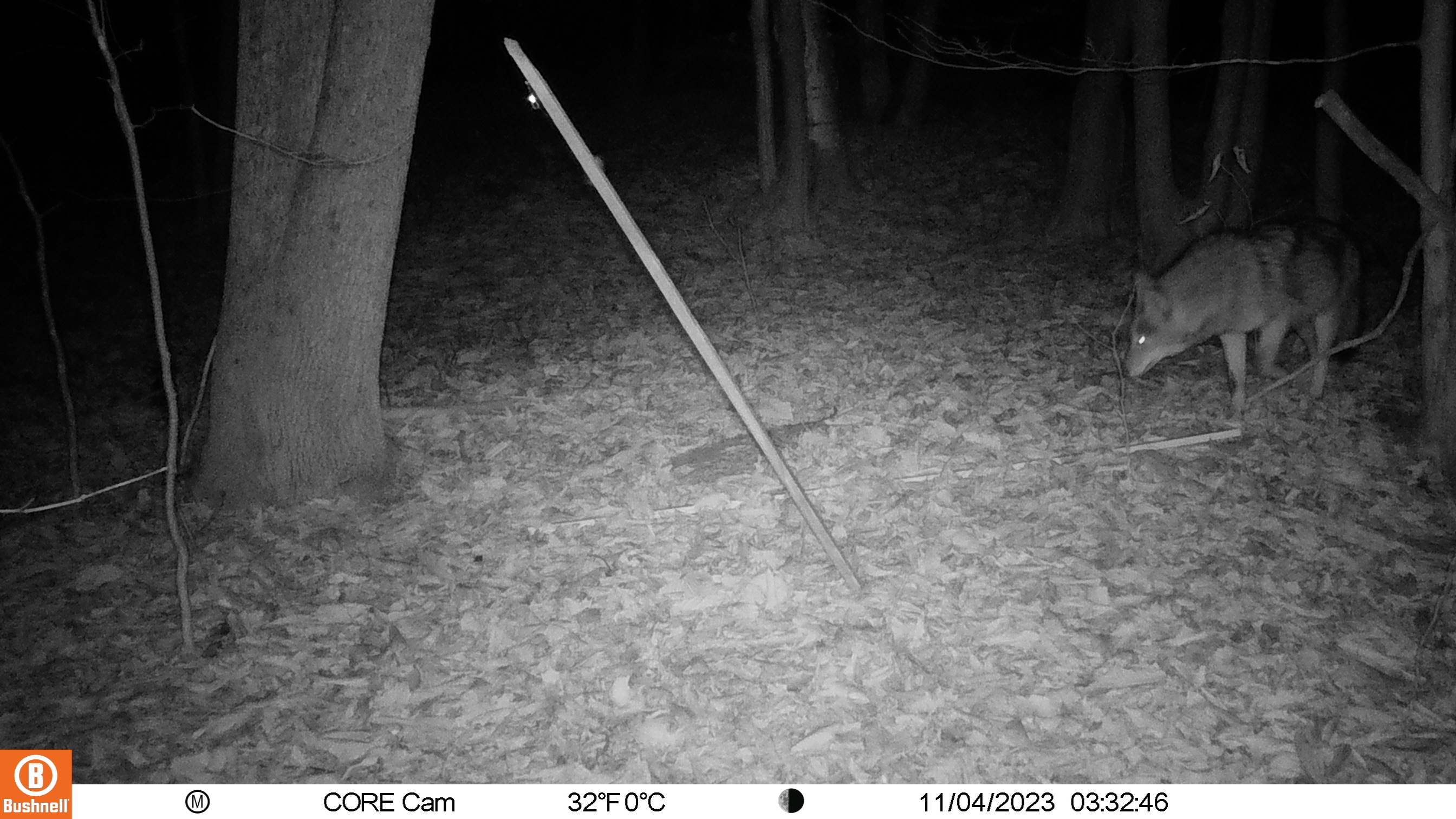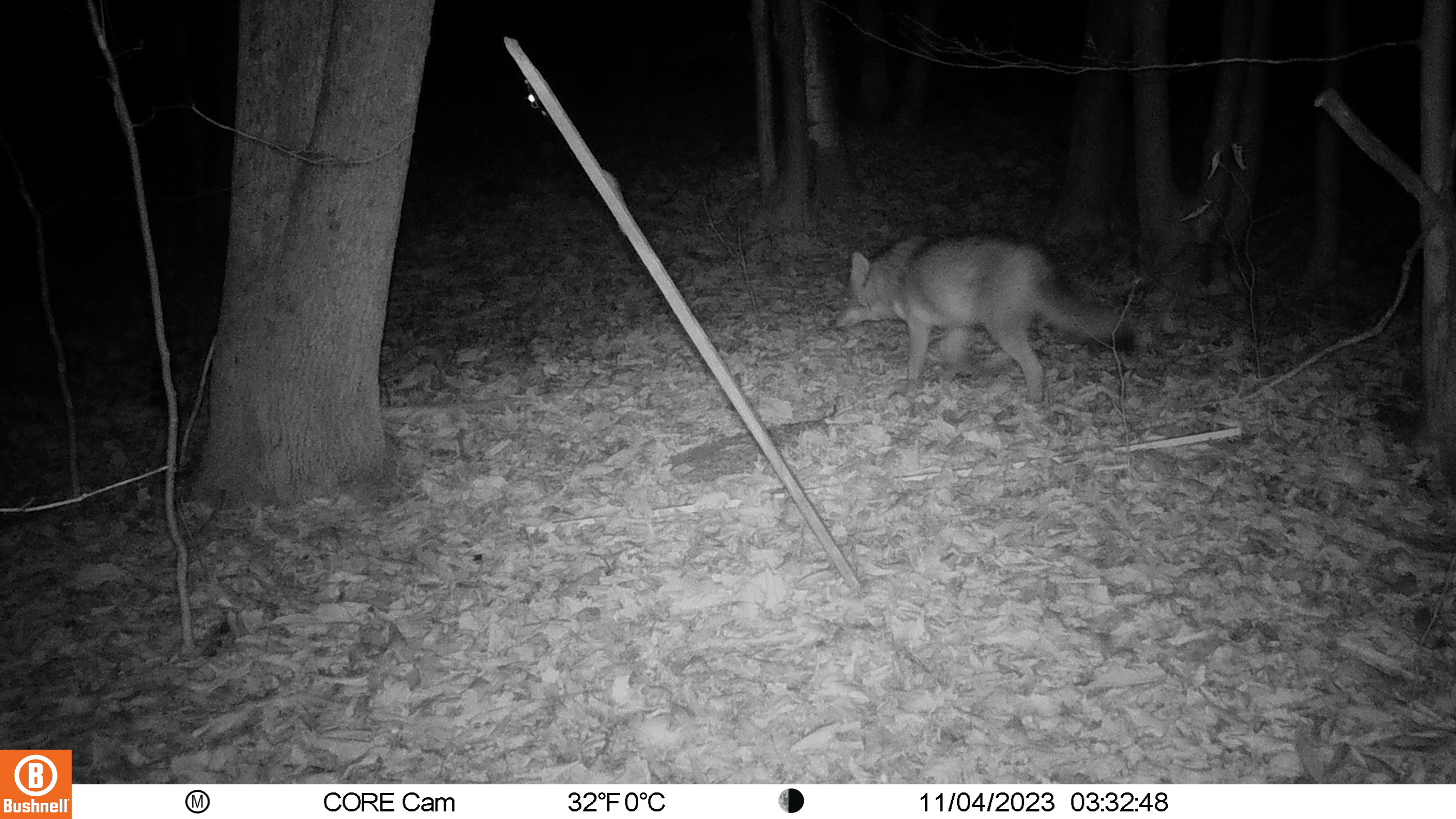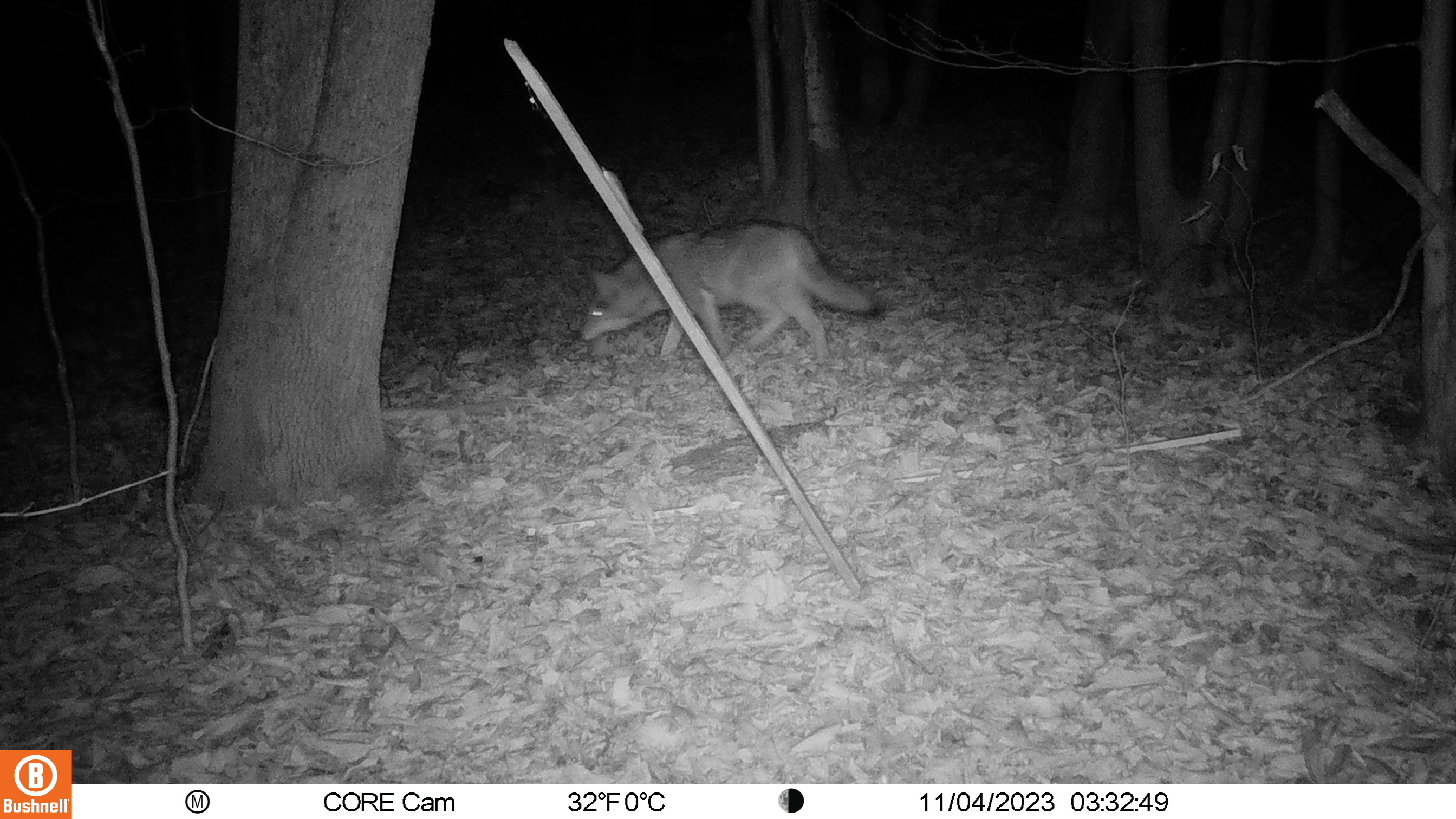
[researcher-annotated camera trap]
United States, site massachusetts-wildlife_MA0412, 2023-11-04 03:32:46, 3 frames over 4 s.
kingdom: Animalia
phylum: Chordata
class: Mammalia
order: Carnivora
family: Canidae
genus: Canis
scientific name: Canis latrans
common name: coyote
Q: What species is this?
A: Coyote (Canis latrans).